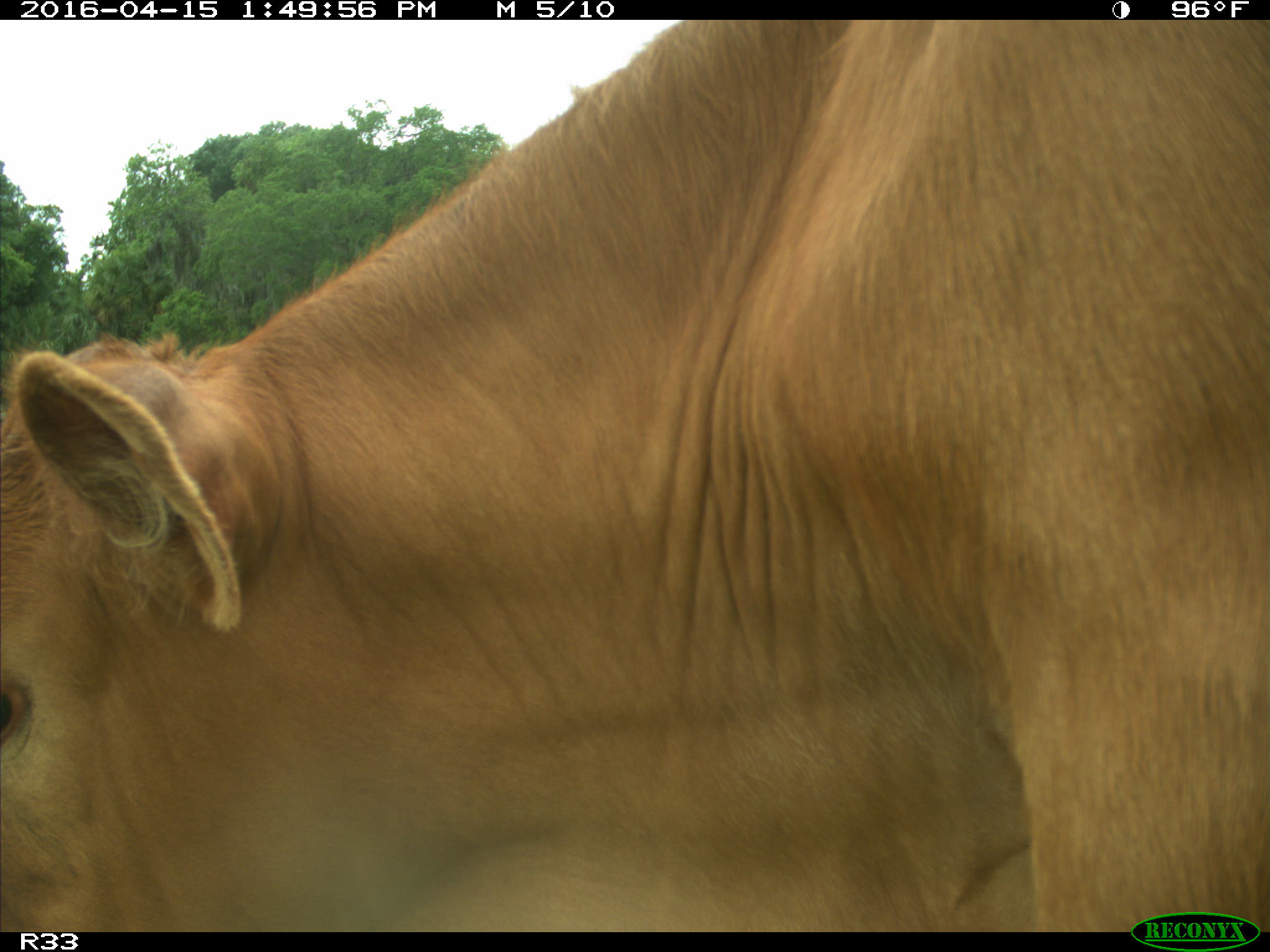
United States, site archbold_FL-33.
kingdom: Animalia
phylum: Chordata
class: Mammalia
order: Artiodactyla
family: Bovidae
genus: Bos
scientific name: Bos taurus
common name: domestic cow